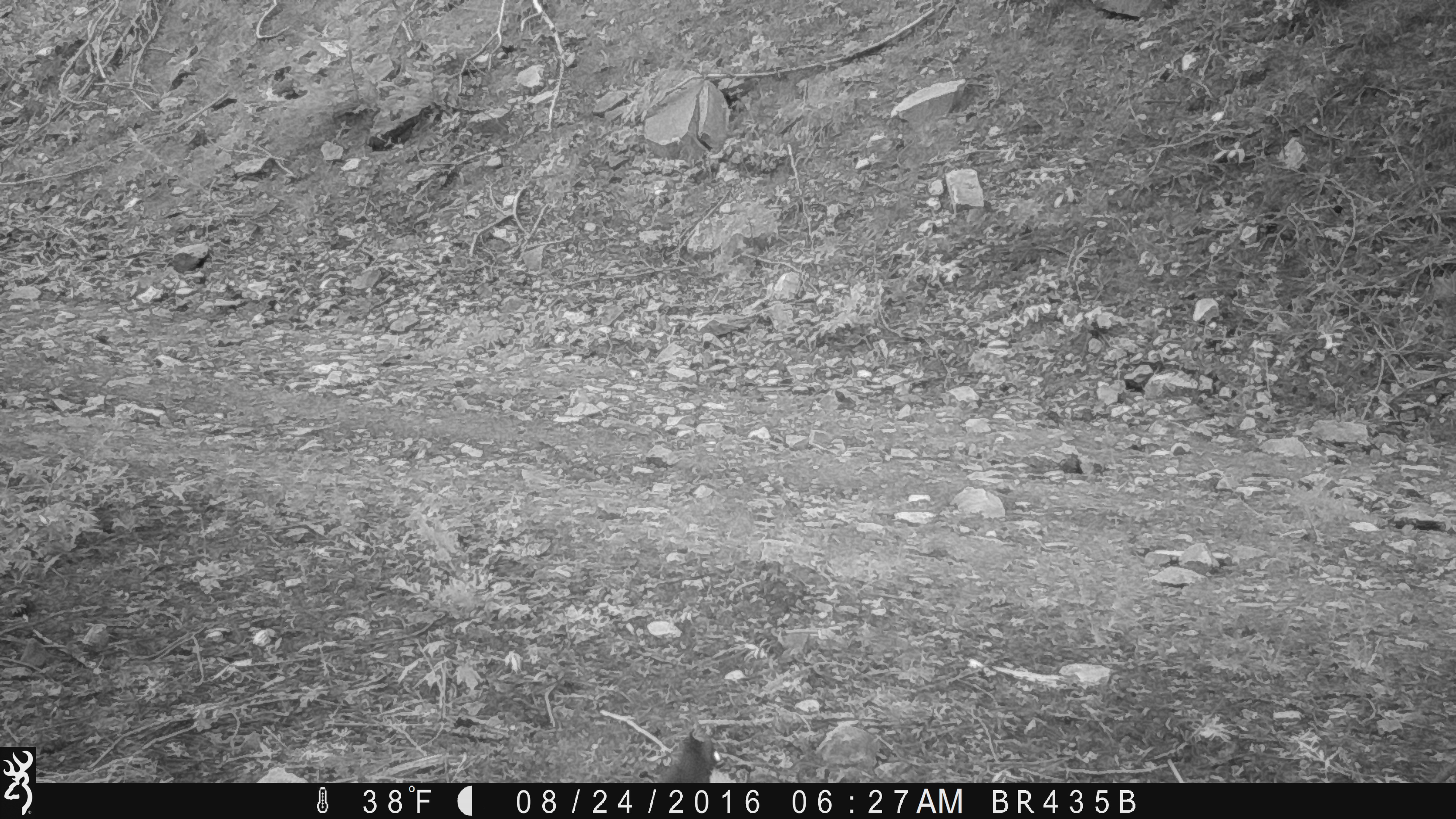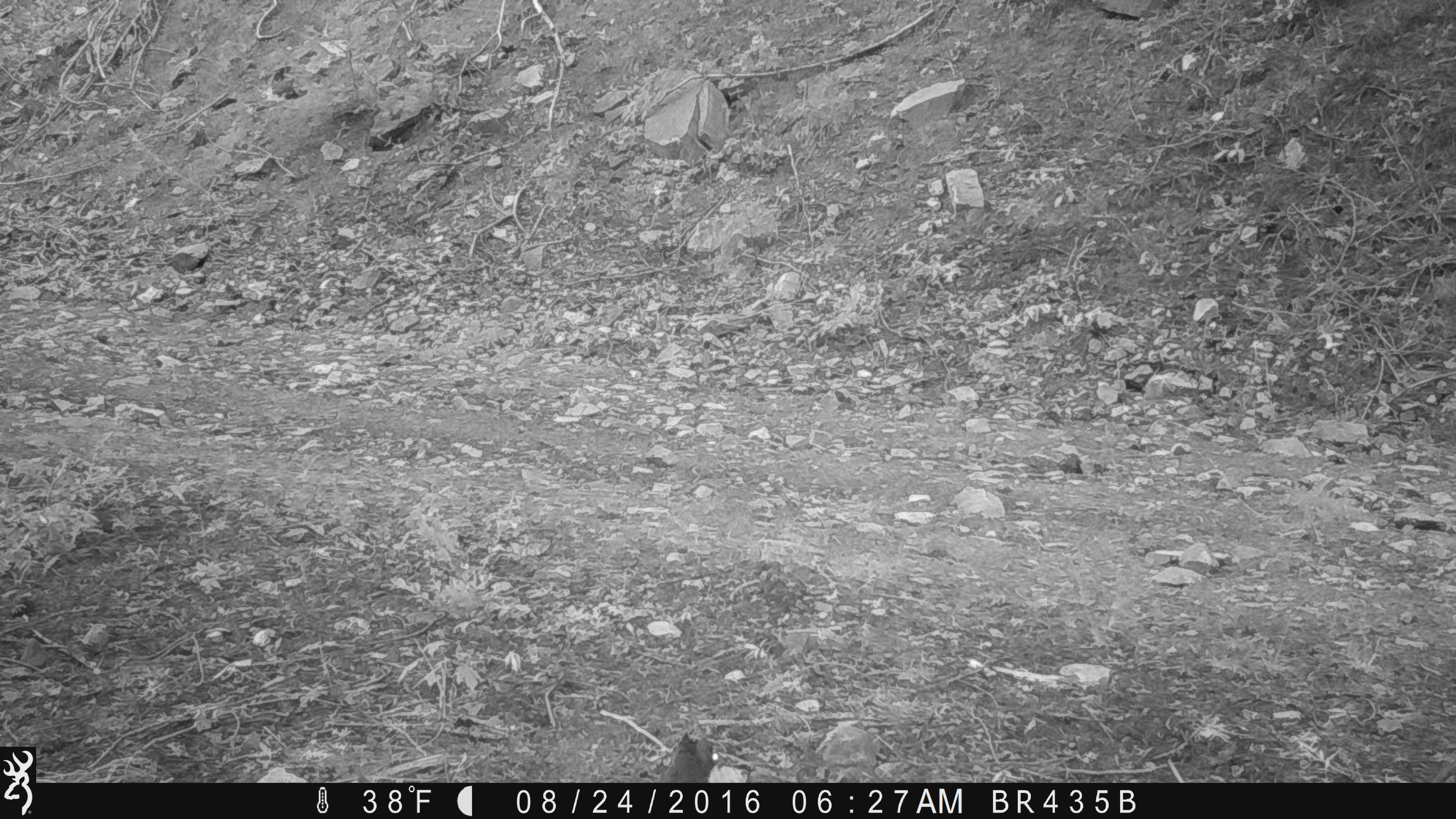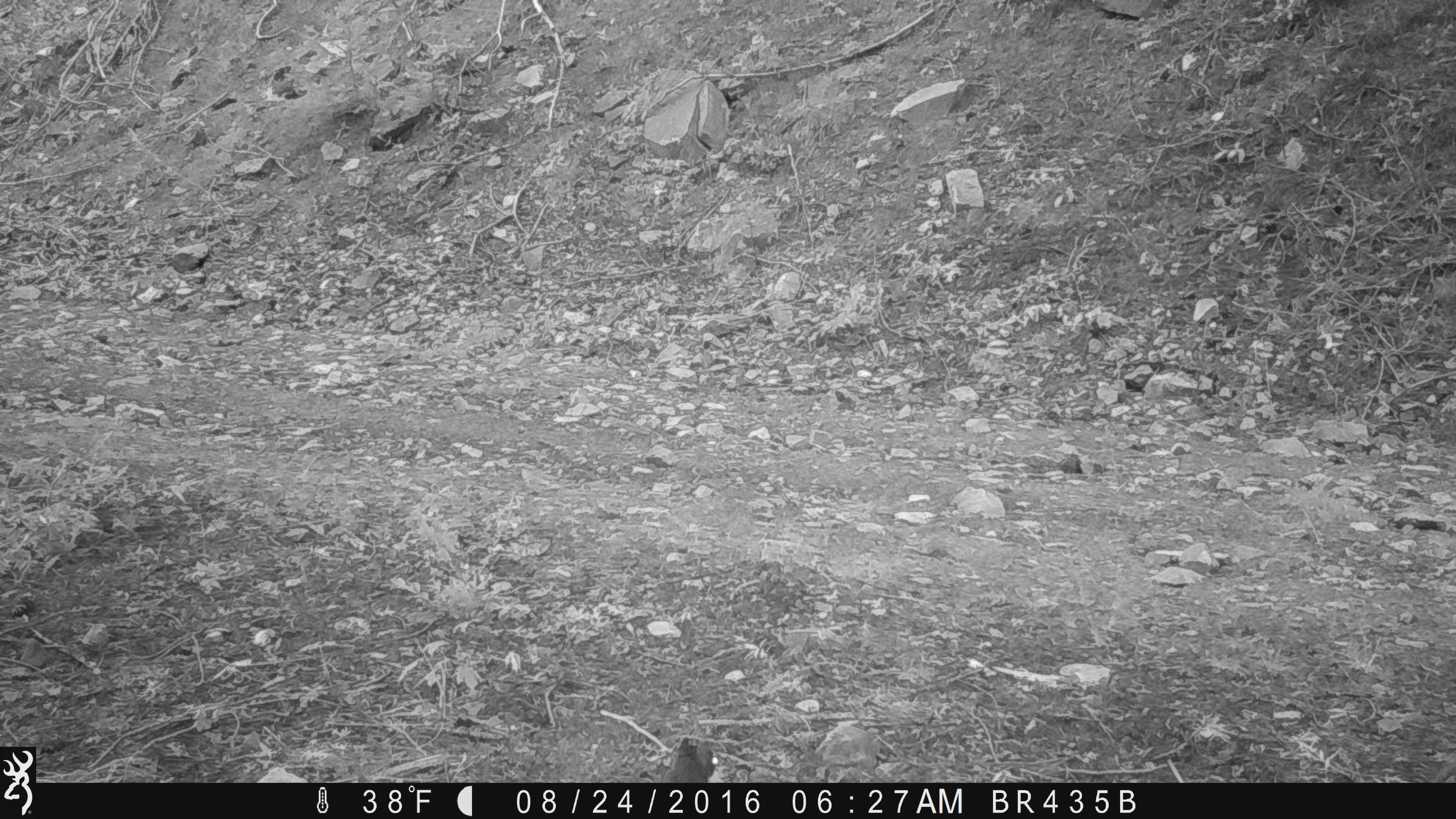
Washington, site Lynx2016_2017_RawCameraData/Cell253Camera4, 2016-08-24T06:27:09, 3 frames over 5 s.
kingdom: Animalia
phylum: Chordata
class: Mammalia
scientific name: Mammalia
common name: small mammal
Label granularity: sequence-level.